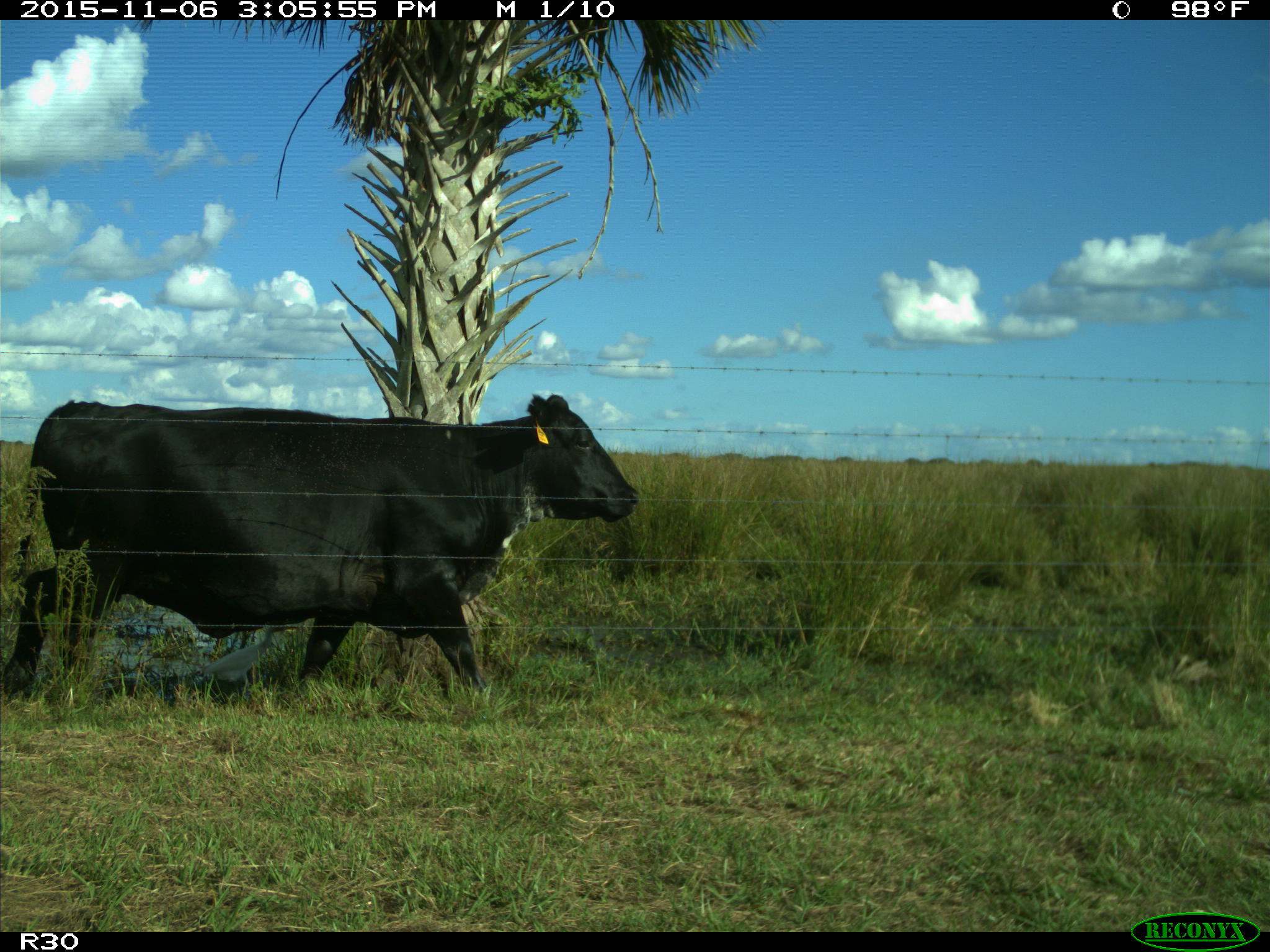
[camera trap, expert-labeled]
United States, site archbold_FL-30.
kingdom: Animalia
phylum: Chordata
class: Mammalia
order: Artiodactyla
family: Bovidae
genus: Bos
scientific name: Bos taurus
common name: domestic cow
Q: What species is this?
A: Bos taurus (domestic cow).